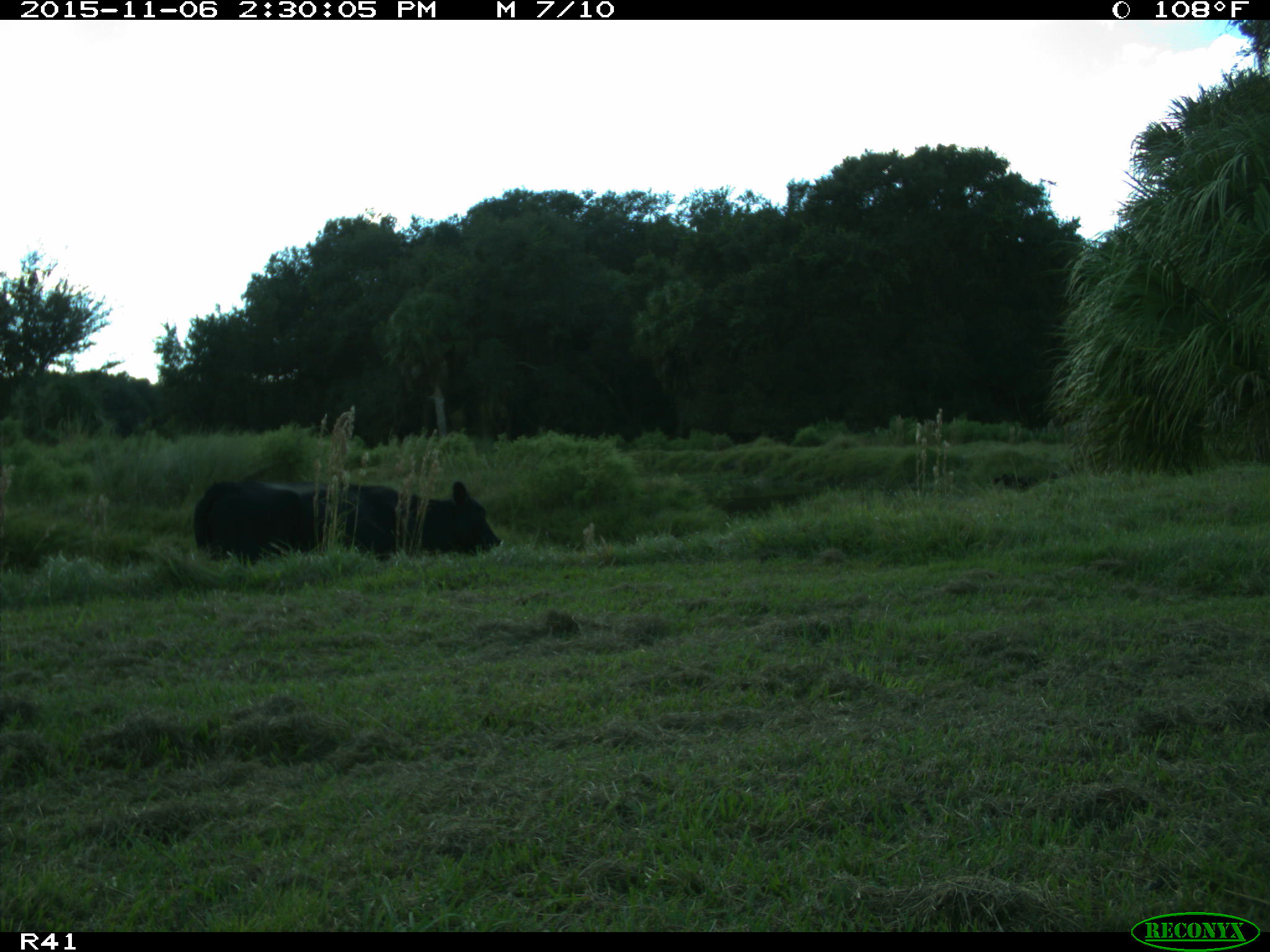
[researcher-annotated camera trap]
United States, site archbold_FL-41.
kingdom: Animalia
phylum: Chordata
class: Mammalia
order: Artiodactyla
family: Bovidae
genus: Bos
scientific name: Bos taurus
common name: domestic cow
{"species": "Bos taurus (domestic cow)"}